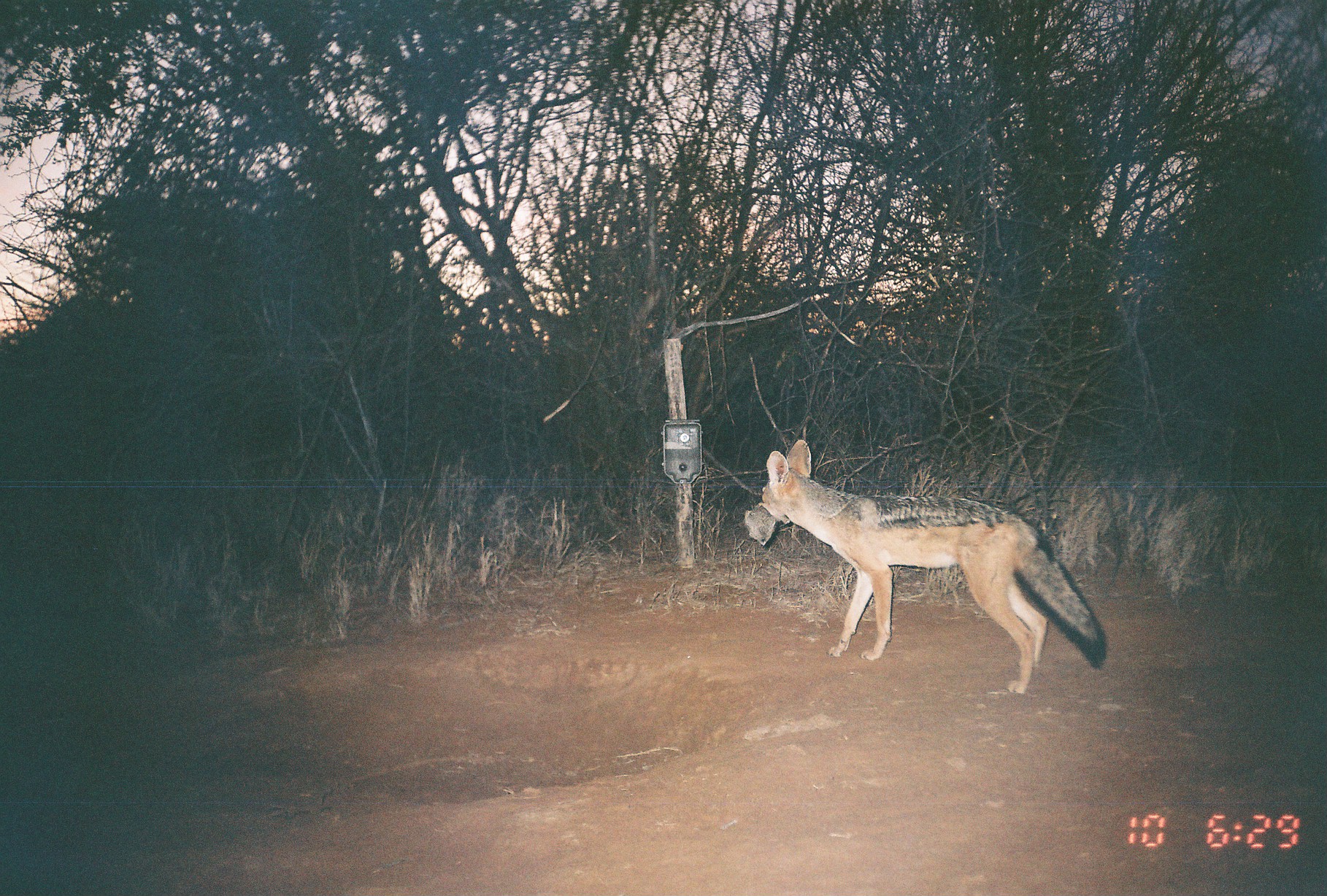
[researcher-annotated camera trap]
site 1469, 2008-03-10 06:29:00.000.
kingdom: Animalia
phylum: Chordata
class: Mammalia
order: Carnivora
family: Canidae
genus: Lupulella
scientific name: Lupulella mesomelas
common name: black-backed jackal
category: canis mesomelas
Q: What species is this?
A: Canis mesomelas (black-backed jackal) (Lupulella mesomelas).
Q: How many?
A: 1.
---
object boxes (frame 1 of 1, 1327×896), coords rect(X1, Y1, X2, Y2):
canis mesomelas: rect(742, 438, 1106, 695); rect(744, 503, 789, 545)